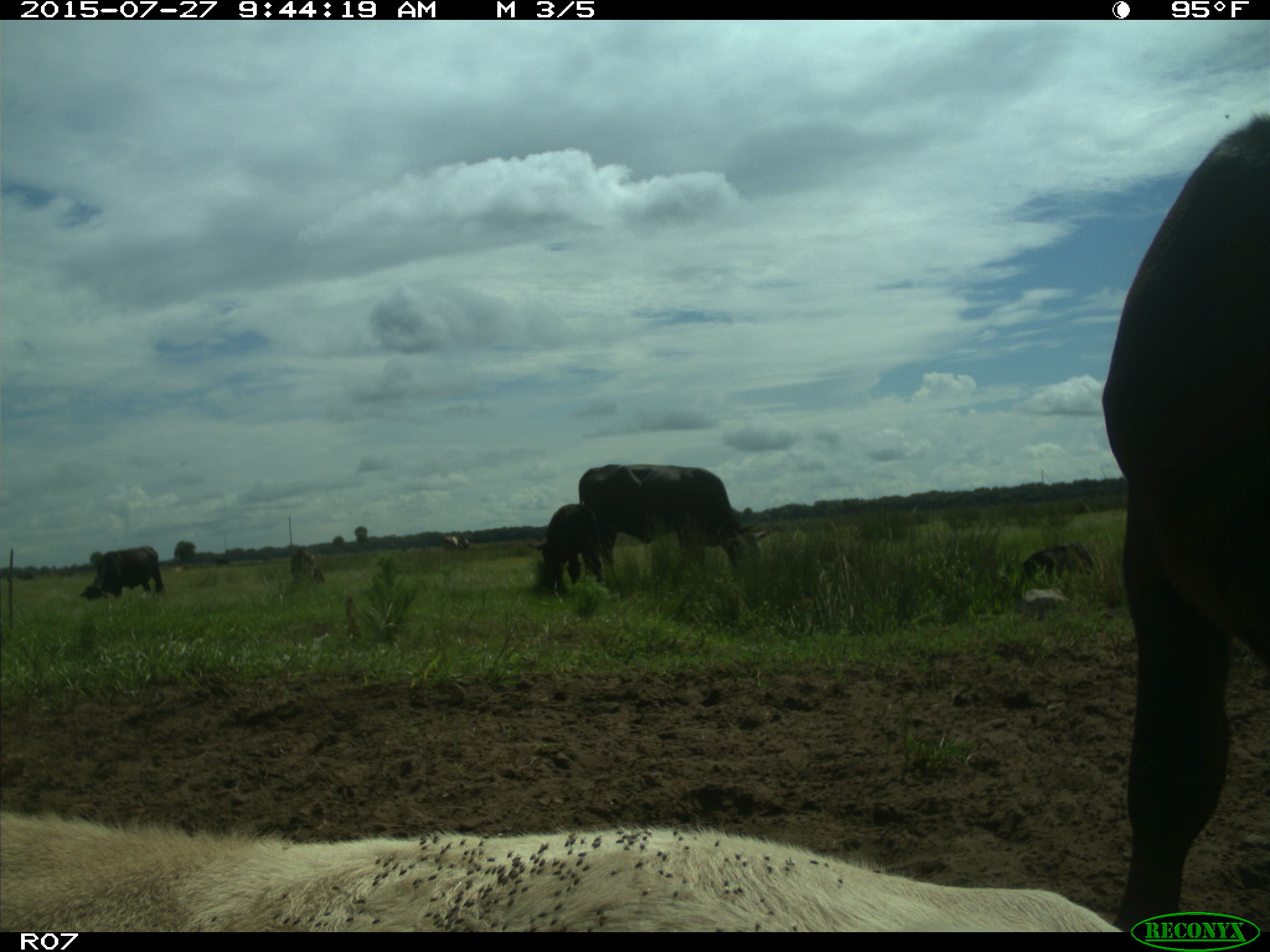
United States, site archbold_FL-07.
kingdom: Animalia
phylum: Chordata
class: Mammalia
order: Artiodactyla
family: Bovidae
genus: Bos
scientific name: Bos taurus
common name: domestic cow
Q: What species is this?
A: Bos taurus (domestic cow).